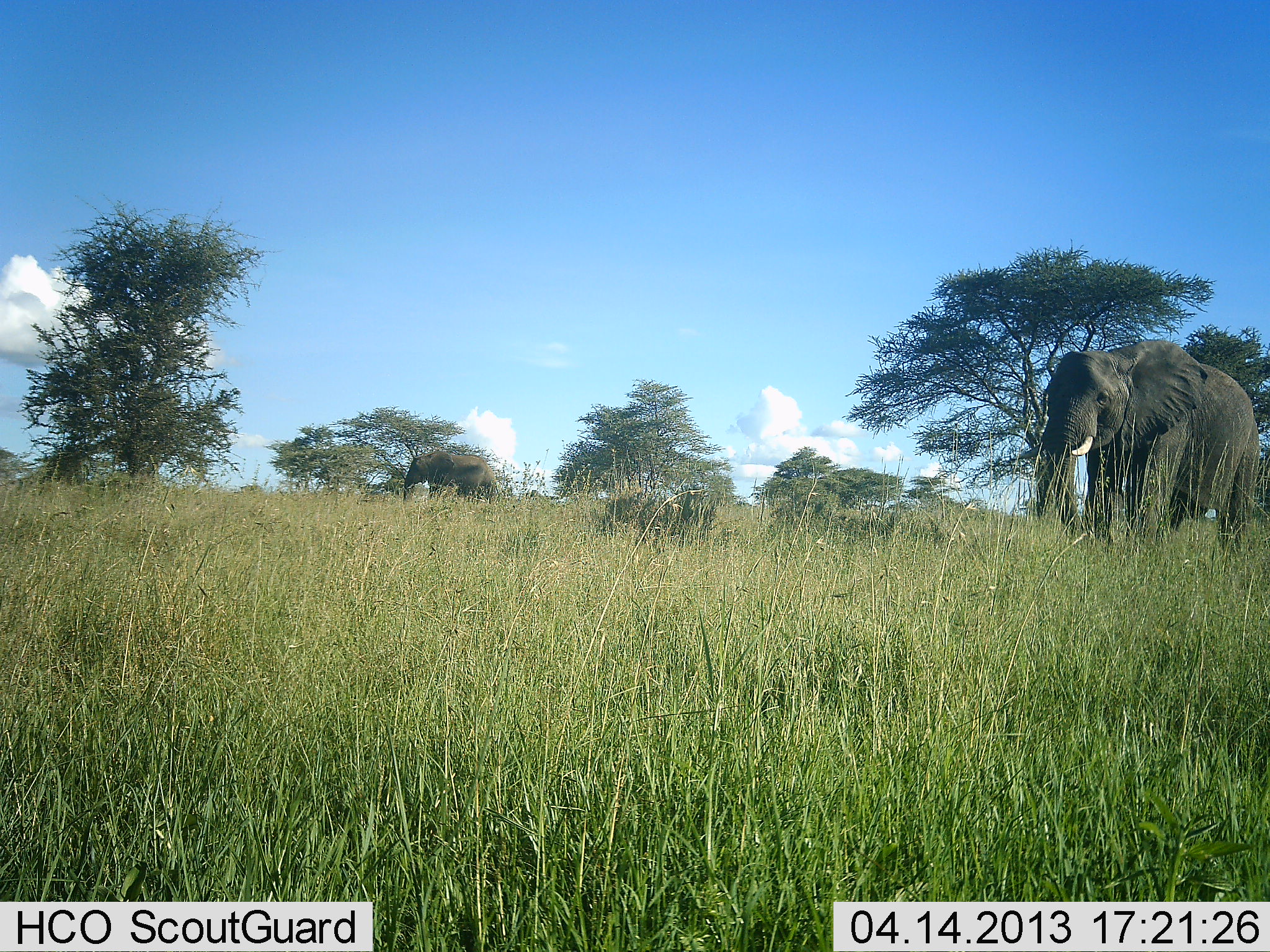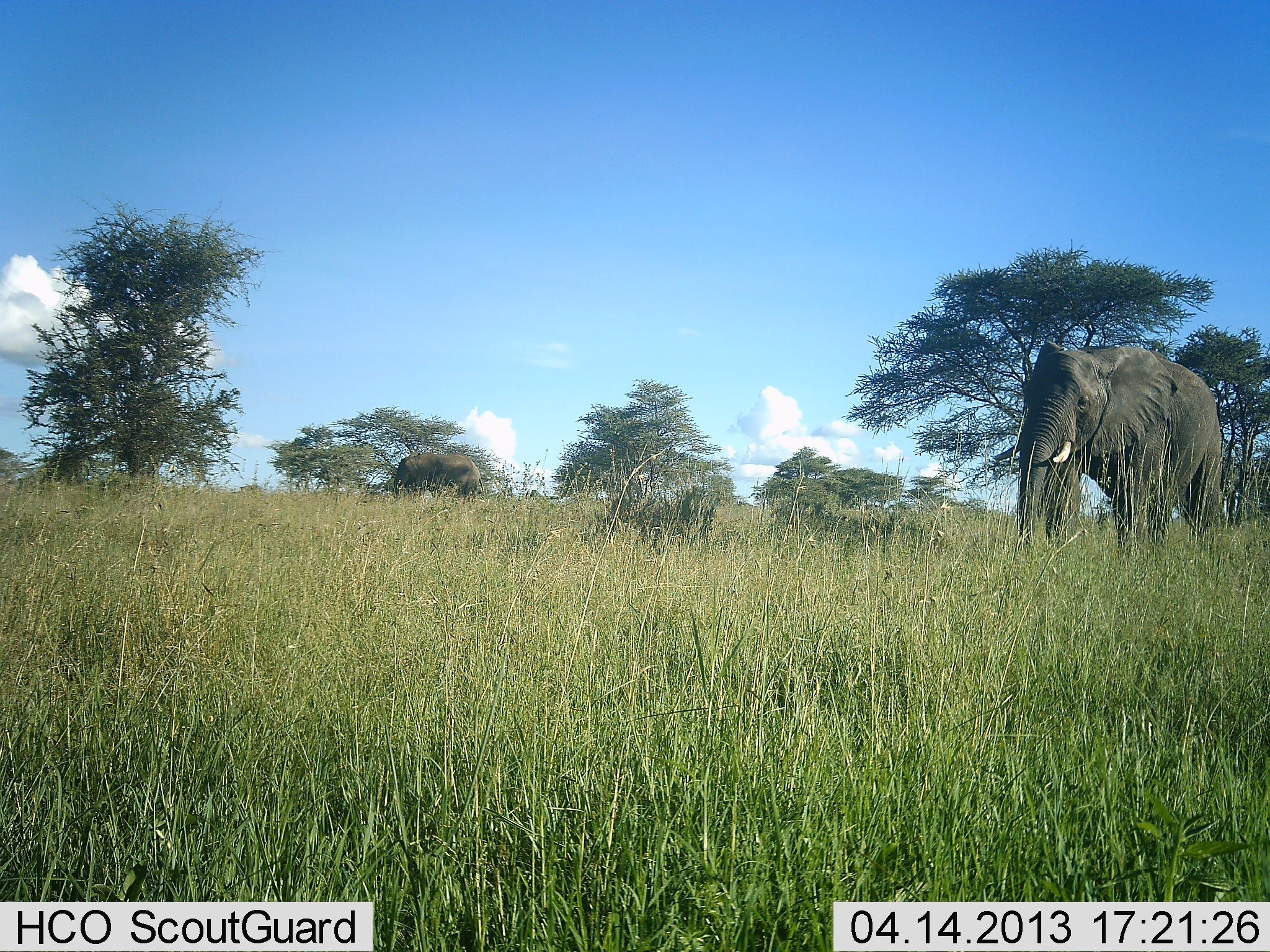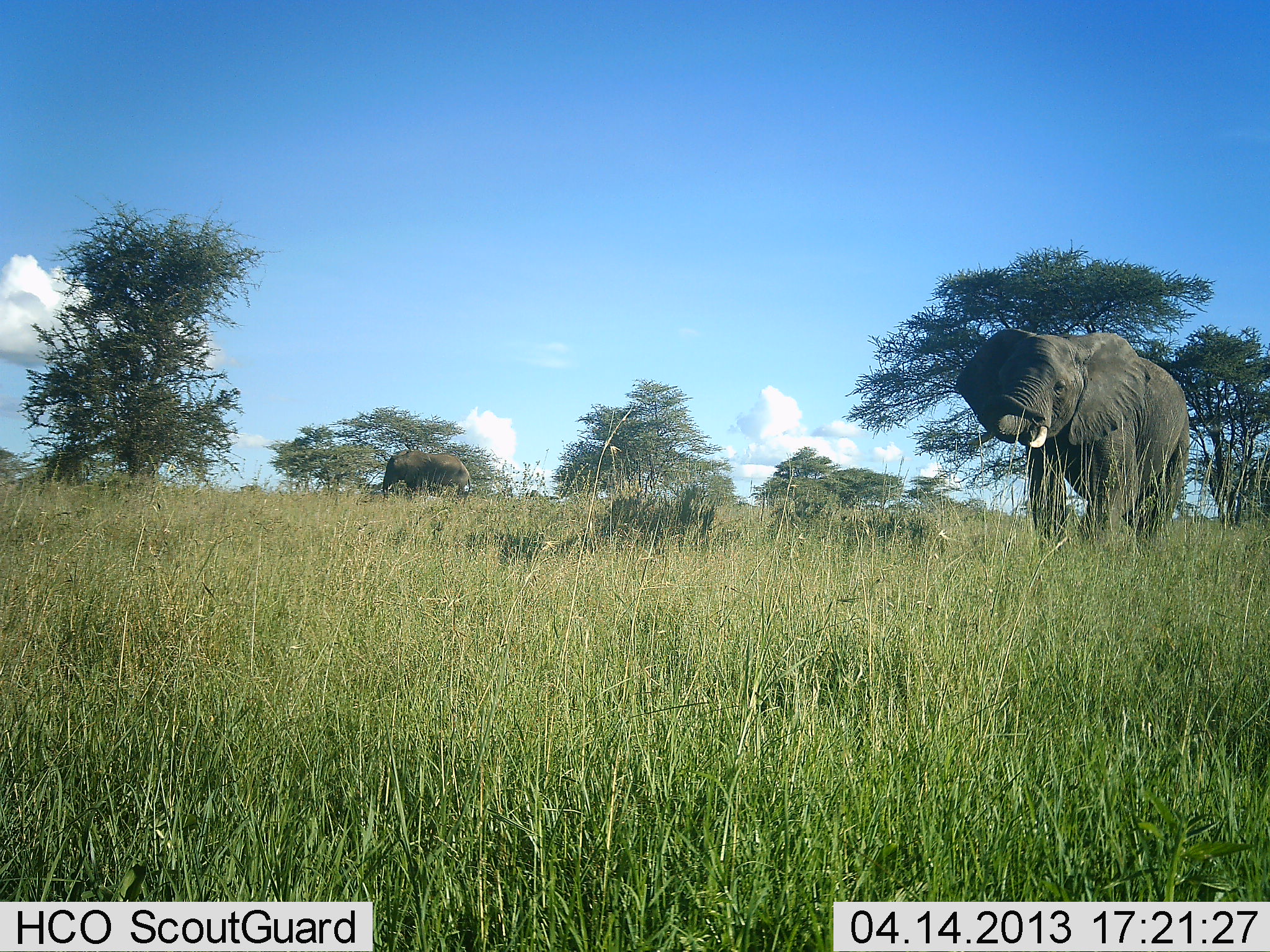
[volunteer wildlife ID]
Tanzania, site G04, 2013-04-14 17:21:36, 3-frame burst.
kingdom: Animalia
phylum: Chordata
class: Mammalia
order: Proboscidea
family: Elephantidae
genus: Loxodonta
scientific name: Loxodonta africana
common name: african bush elephant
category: elephant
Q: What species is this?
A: Elephant (african bush elephant) (Loxodonta africana).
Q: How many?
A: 2.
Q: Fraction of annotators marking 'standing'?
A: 24%.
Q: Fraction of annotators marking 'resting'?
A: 0%.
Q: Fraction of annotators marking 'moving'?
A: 85%.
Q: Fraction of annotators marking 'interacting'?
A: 0%.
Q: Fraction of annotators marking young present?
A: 0%.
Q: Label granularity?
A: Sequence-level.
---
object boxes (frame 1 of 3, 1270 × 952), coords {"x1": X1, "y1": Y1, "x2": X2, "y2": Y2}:
animal: {"x1": 1030, "y1": 340, "x2": 1260, "y2": 557}; {"x1": 400, "y1": 450, "x2": 498, "y2": 504}; {"x1": 599, "y1": 495, "x2": 674, "y2": 540}; {"x1": 674, "y1": 486, "x2": 718, "y2": 534}; {"x1": 850, "y1": 515, "x2": 908, "y2": 547}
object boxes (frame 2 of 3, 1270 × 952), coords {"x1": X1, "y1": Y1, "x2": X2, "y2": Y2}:
animal: {"x1": 989, "y1": 340, "x2": 1227, "y2": 545}; {"x1": 390, "y1": 454, "x2": 483, "y2": 499}; {"x1": 813, "y1": 513, "x2": 895, "y2": 551}; {"x1": 609, "y1": 496, "x2": 679, "y2": 540}; {"x1": 679, "y1": 486, "x2": 716, "y2": 533}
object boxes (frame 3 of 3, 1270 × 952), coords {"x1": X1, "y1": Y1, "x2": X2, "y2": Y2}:
animal: {"x1": 954, "y1": 326, "x2": 1188, "y2": 546}; {"x1": 595, "y1": 488, "x2": 717, "y2": 552}; {"x1": 462, "y1": 524, "x2": 588, "y2": 576}; {"x1": 825, "y1": 506, "x2": 928, "y2": 557}; {"x1": 383, "y1": 450, "x2": 474, "y2": 501}